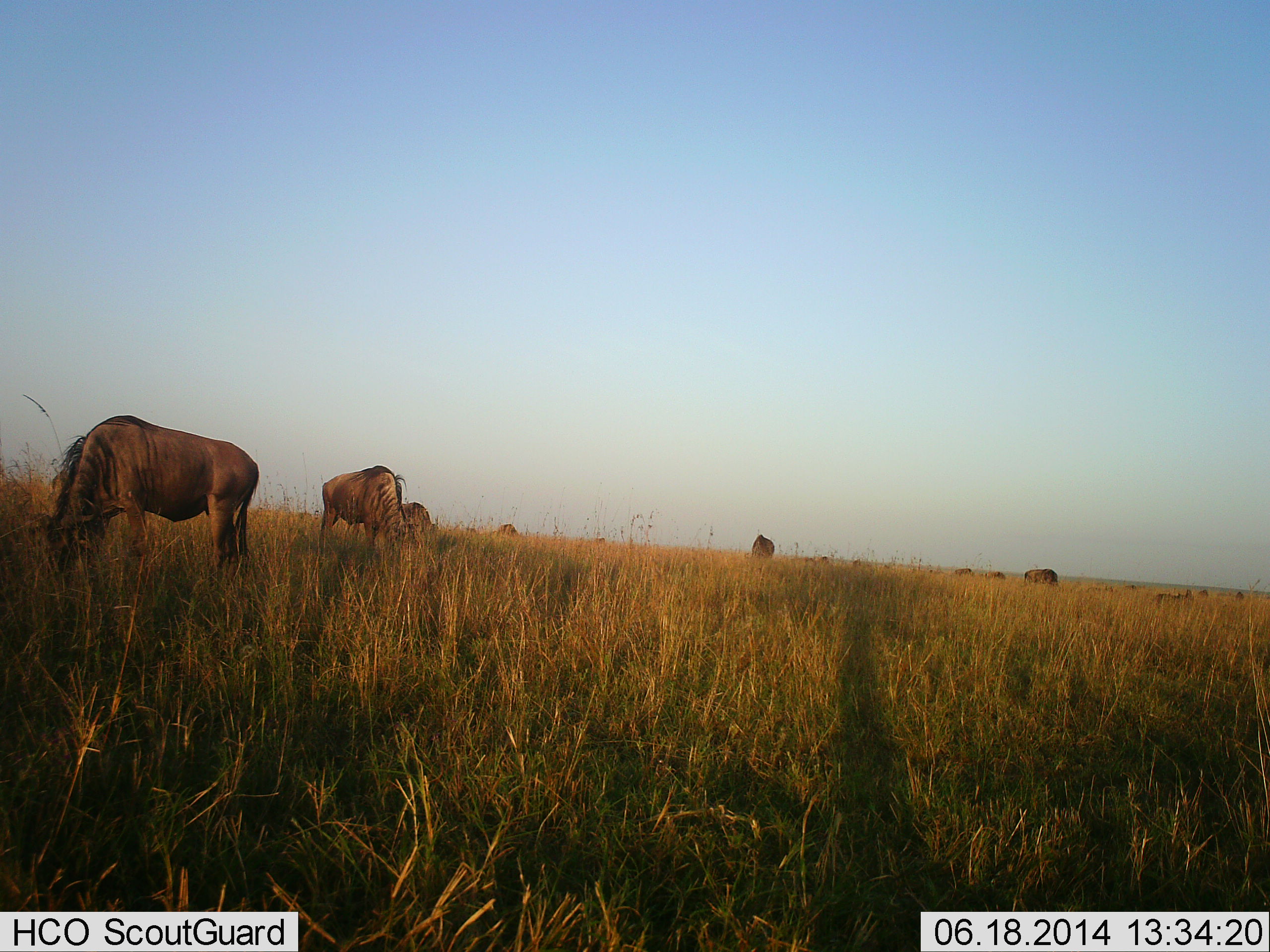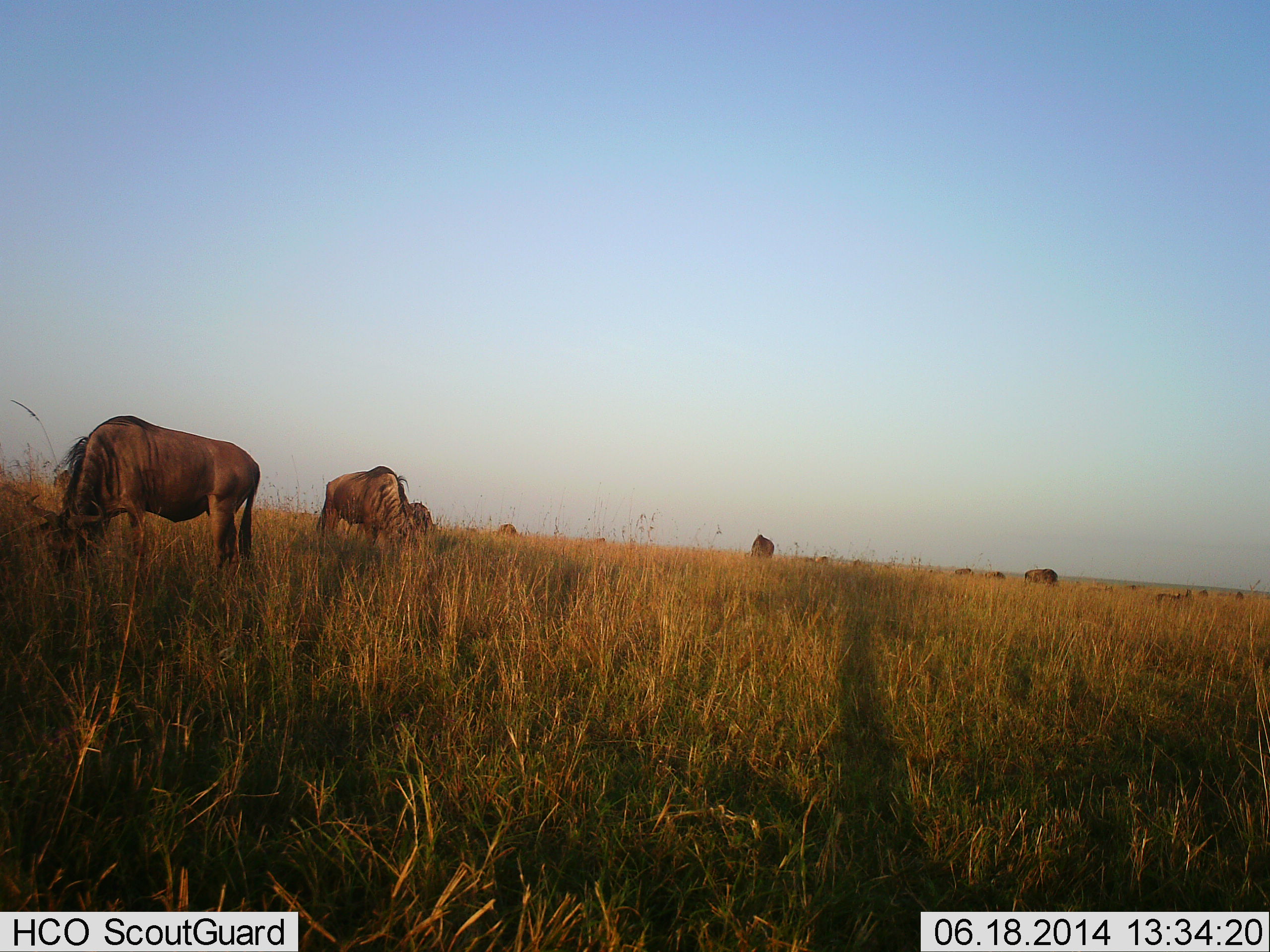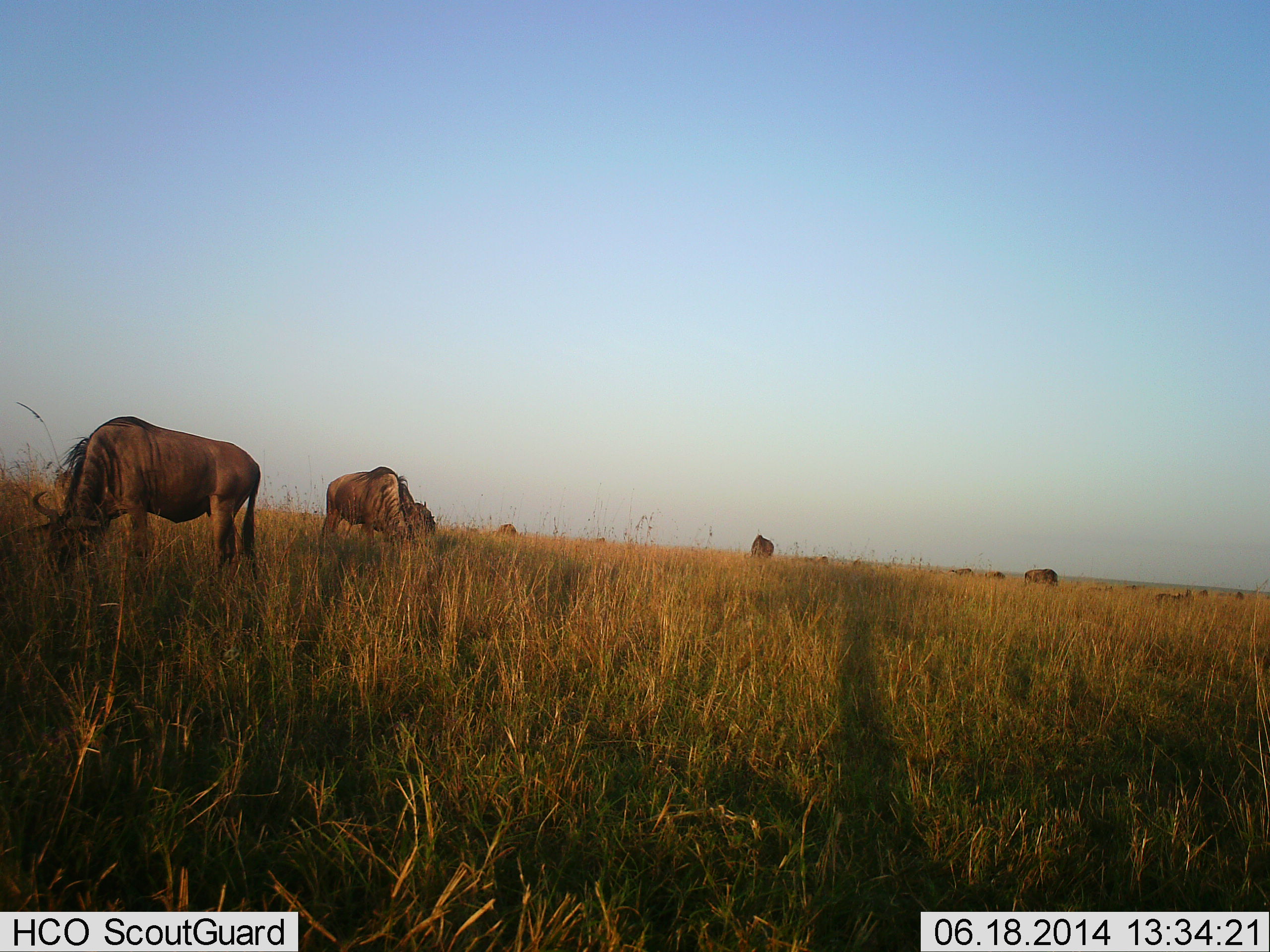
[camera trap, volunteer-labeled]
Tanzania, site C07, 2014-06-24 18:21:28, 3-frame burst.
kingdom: Animalia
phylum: Chordata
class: Mammalia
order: Artiodactyla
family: Bovidae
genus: Connochaetes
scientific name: Connochaetes taurinus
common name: blue wildebeest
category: wildebeest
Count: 7.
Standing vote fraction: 30%.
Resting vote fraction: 0%.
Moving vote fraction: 20%.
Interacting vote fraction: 0%.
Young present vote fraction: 0%.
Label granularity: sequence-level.